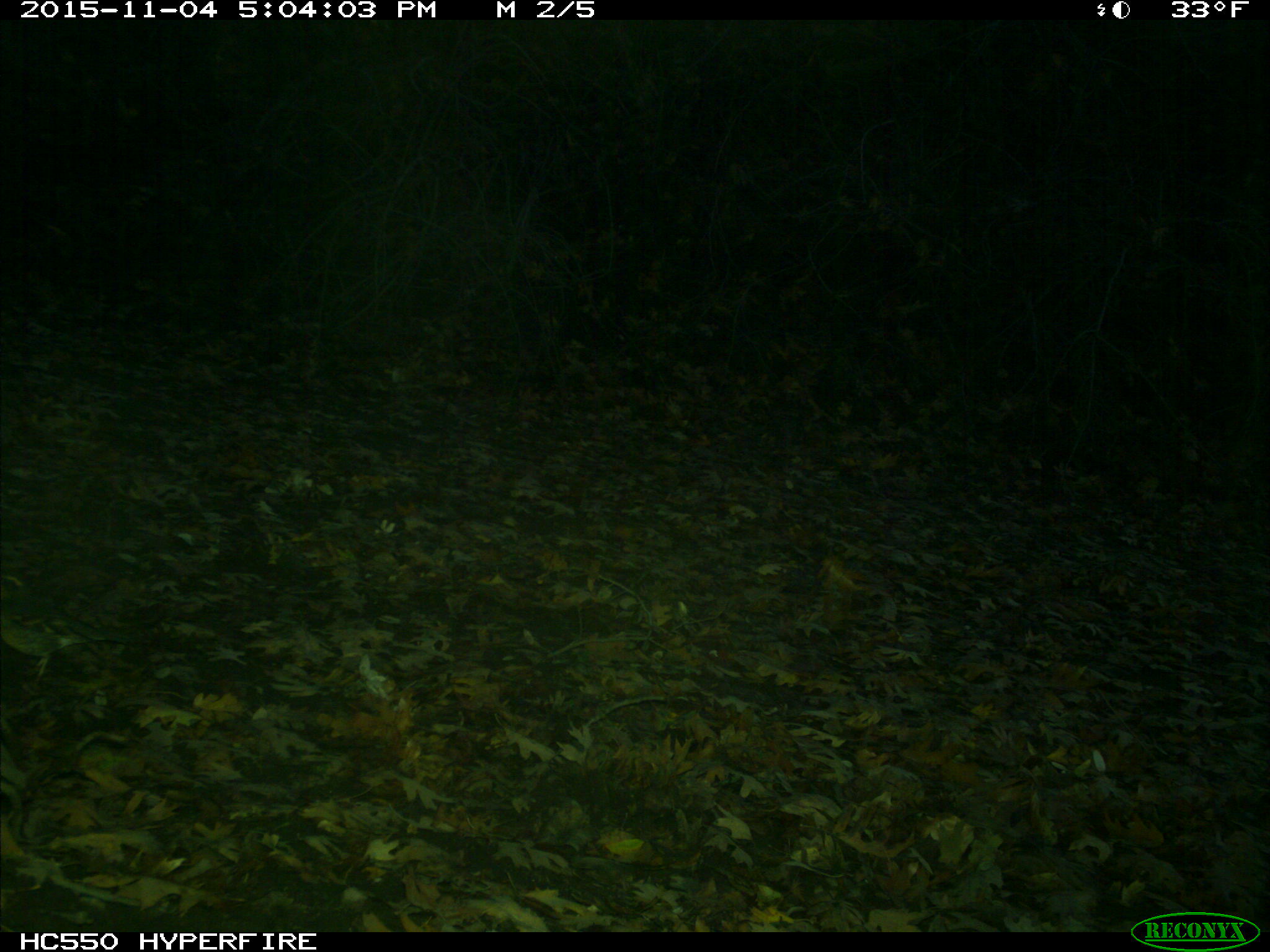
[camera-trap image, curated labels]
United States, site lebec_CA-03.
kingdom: Animalia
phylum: Chordata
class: Aves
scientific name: Aves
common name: birds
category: unidentified bird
Unidentified bird (birds) (Aves).